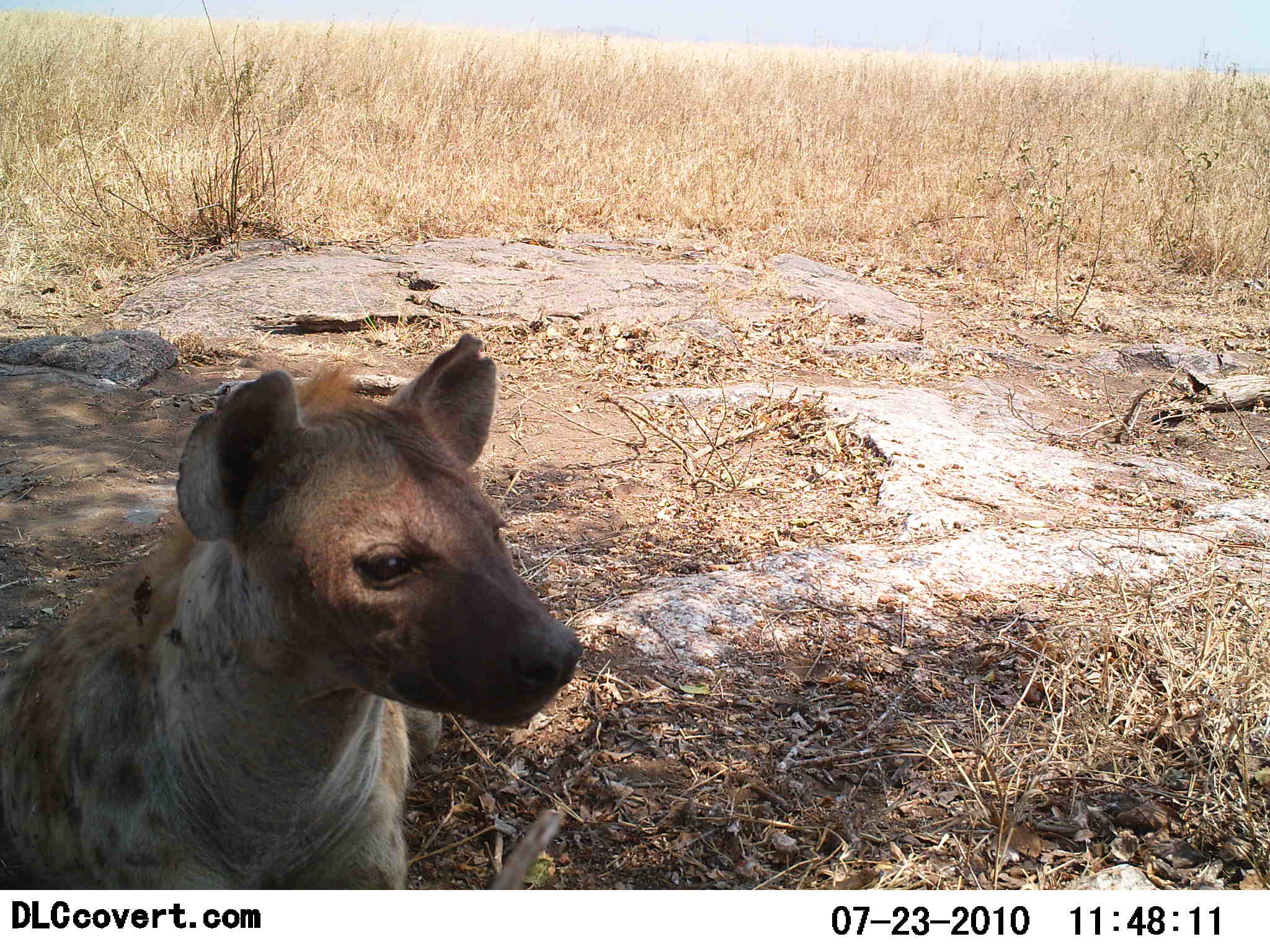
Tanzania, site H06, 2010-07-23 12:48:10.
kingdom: Animalia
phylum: Chordata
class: Mammalia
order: Carnivora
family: Hyaenidae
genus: Crocuta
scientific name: Crocuta crocuta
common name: spotted hyena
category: hyenaspotted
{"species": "hyenaspotted (spotted hyena) (Crocuta crocuta)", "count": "1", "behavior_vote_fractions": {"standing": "20%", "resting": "80%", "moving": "0%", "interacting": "0%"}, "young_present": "0%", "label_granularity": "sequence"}